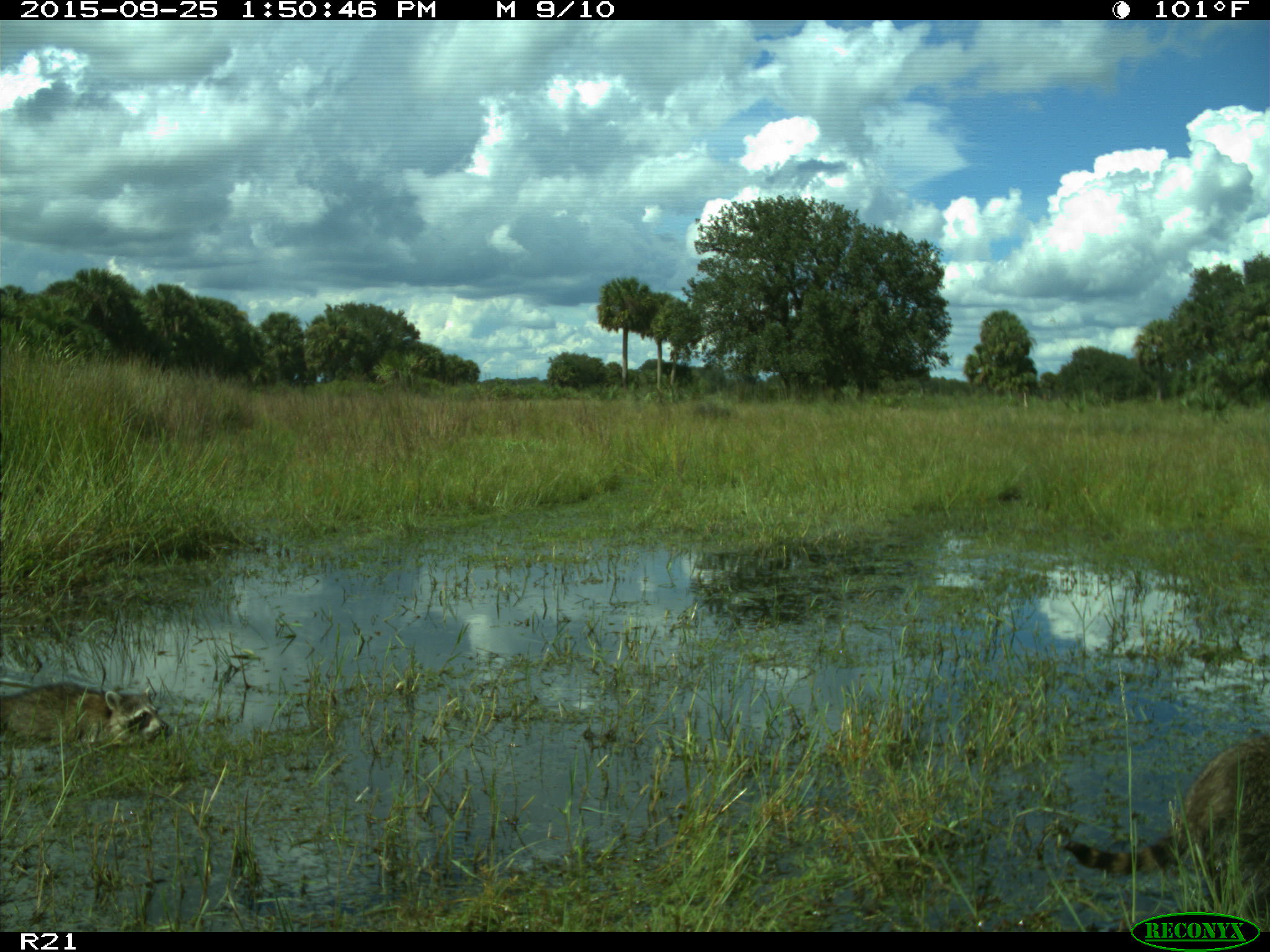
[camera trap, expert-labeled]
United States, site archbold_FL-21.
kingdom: Animalia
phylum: Chordata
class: Mammalia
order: Carnivora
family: Procyonidae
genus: Procyon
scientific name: Procyon lotor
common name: common raccoon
Procyon lotor (common raccoon).